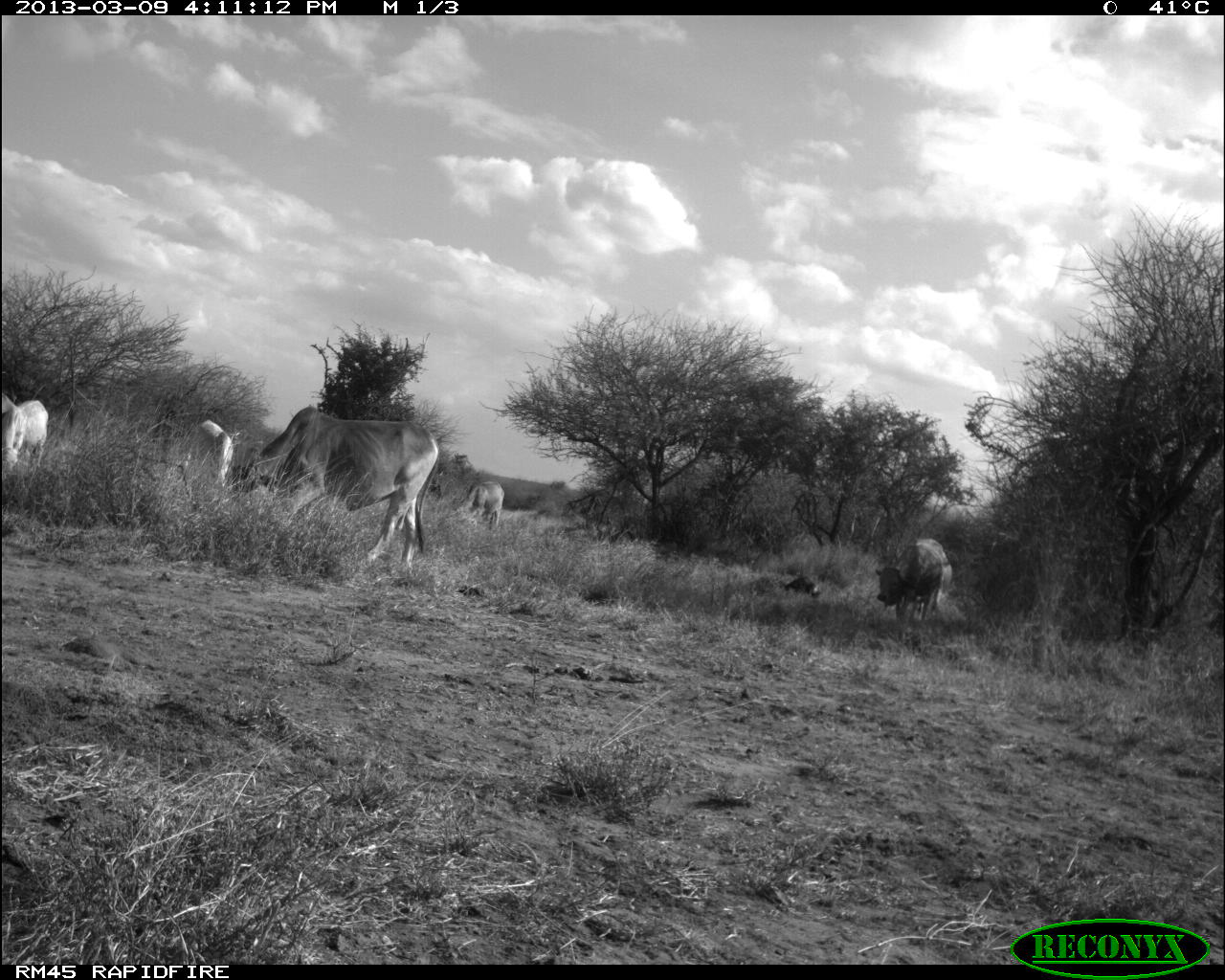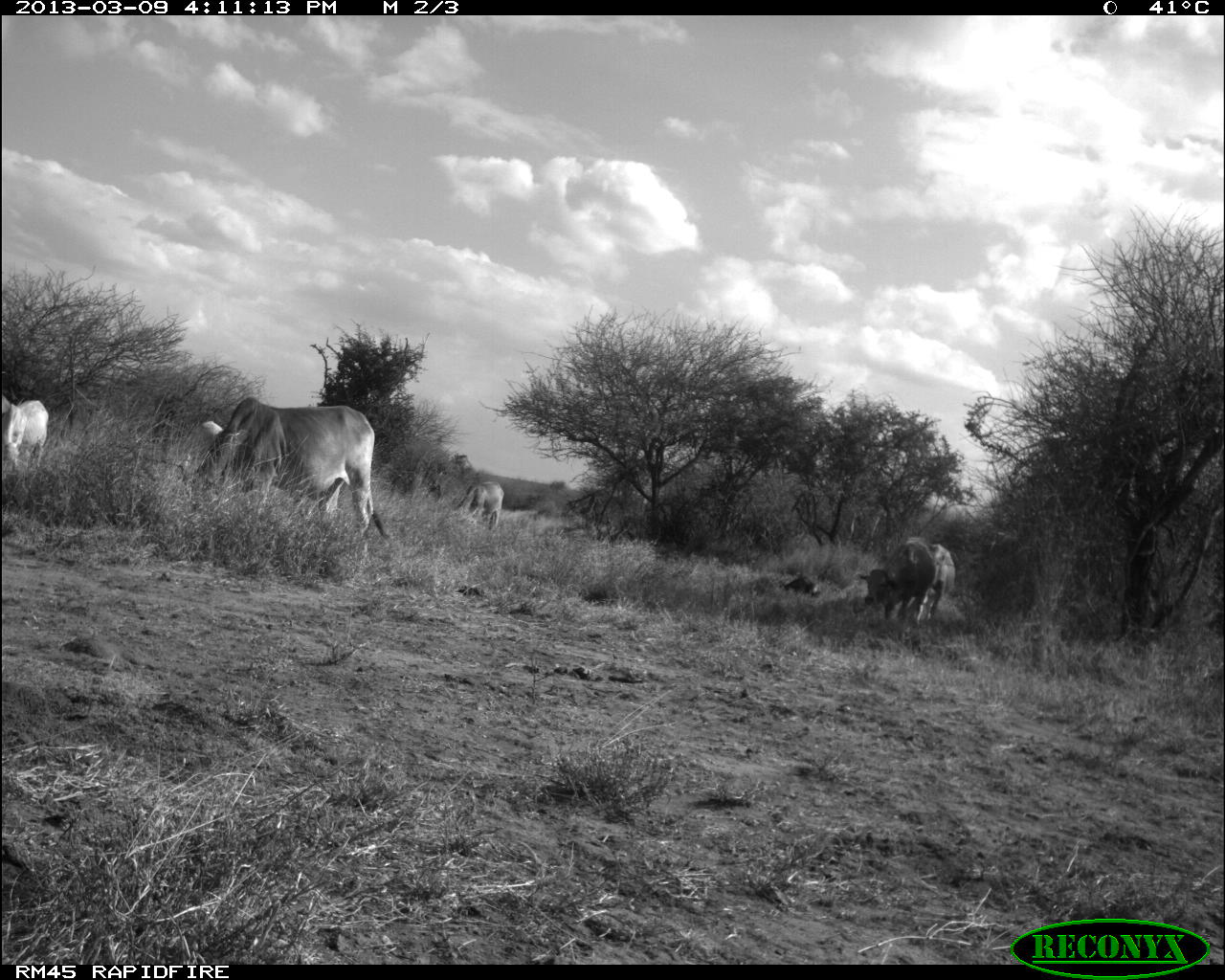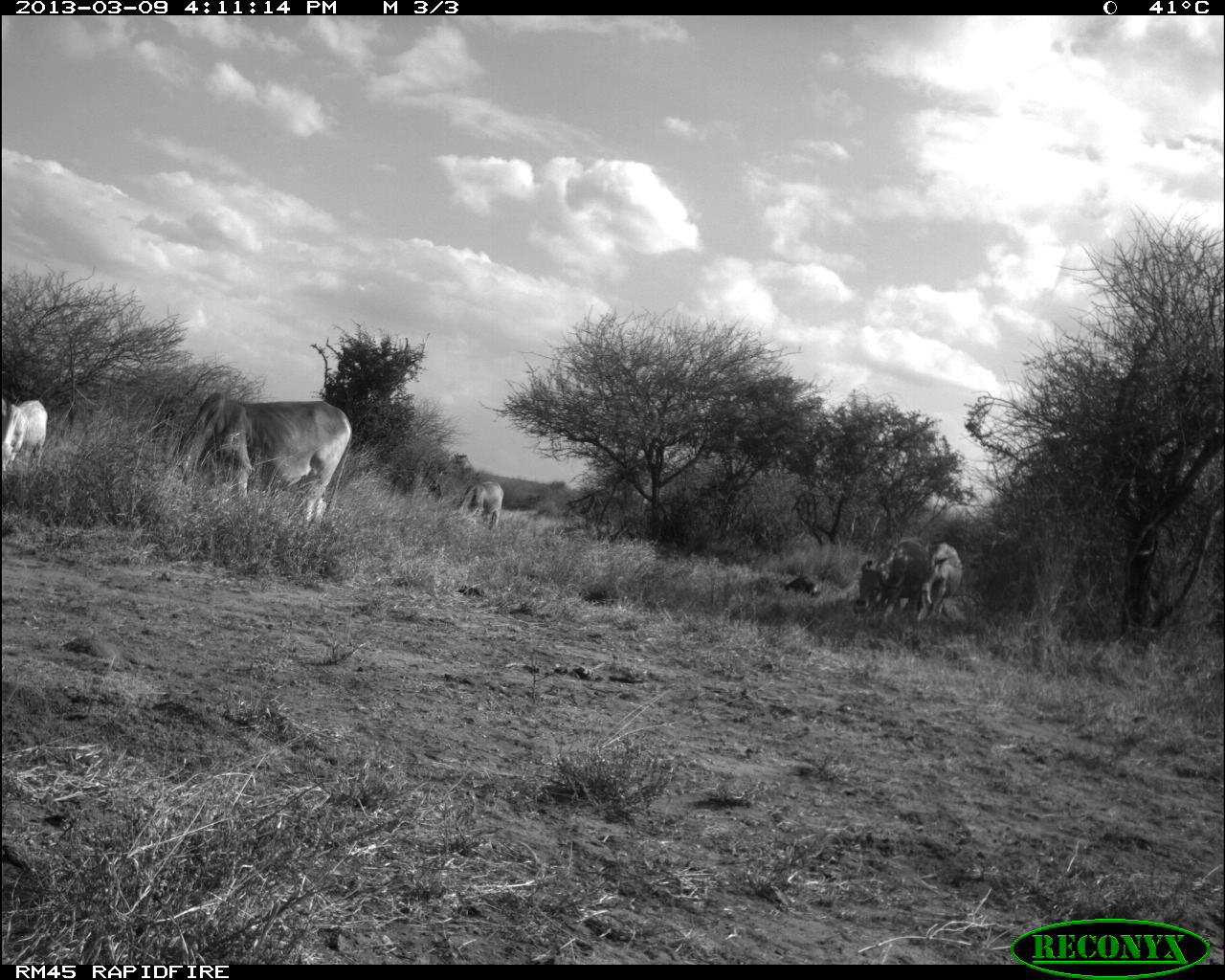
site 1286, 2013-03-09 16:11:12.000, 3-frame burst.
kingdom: Animalia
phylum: Chordata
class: Mammalia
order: Artiodactyla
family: Bovidae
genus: Bos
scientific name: Bos taurus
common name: domestic cattle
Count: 6.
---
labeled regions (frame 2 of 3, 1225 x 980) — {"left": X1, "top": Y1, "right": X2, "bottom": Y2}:
bos taurus: {"left": 198, "top": 396, "right": 390, "bottom": 540}; {"left": 858, "top": 537, "right": 934, "bottom": 623}; {"left": 0, "top": 397, "right": 55, "bottom": 477}; {"left": 451, "top": 479, "right": 507, "bottom": 532}; {"left": 929, "top": 540, "right": 961, "bottom": 619}